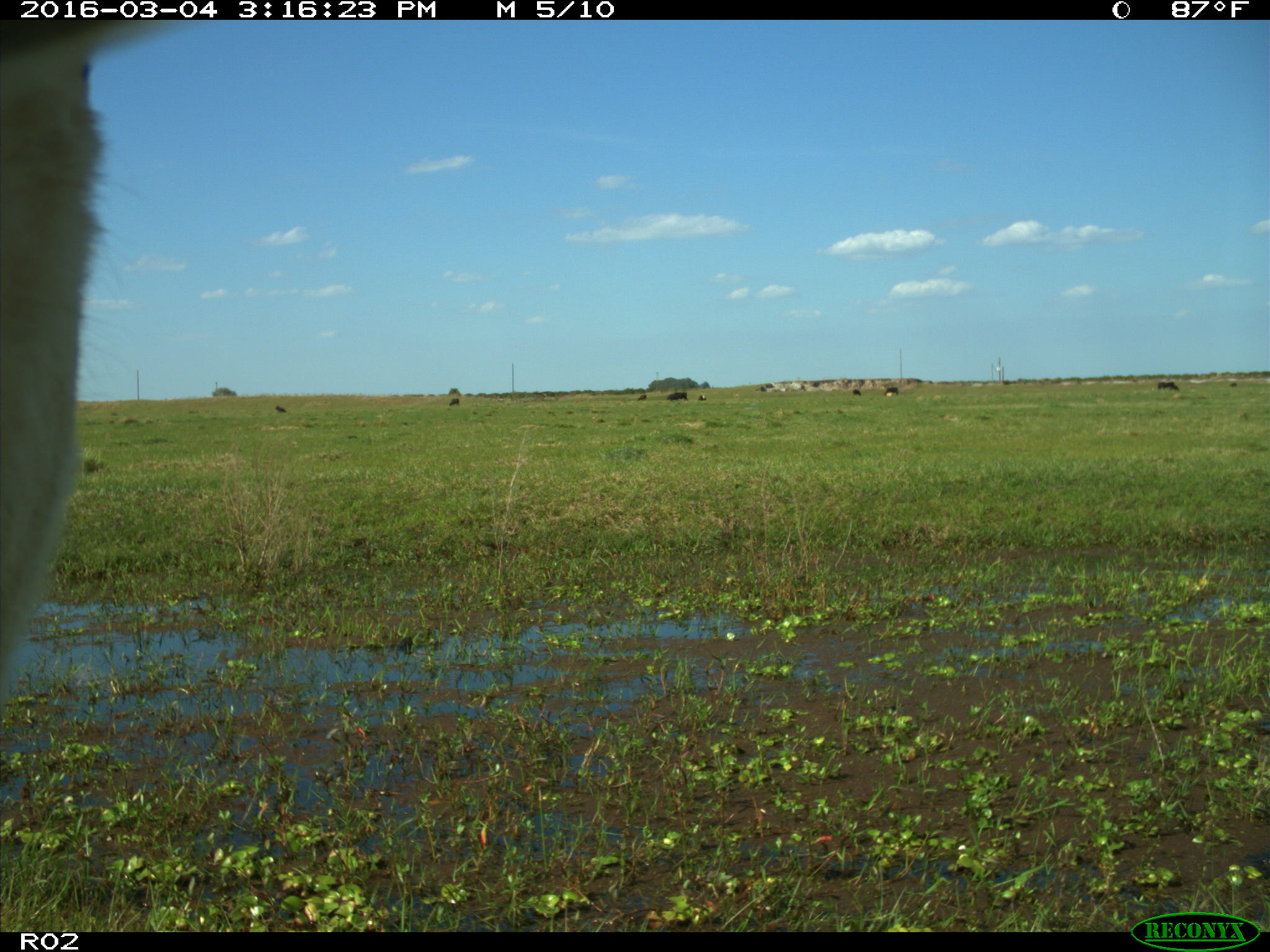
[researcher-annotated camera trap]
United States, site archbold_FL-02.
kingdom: Animalia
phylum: Chordata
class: Mammalia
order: Artiodactyla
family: Bovidae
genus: Bos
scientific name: Bos taurus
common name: domestic cow